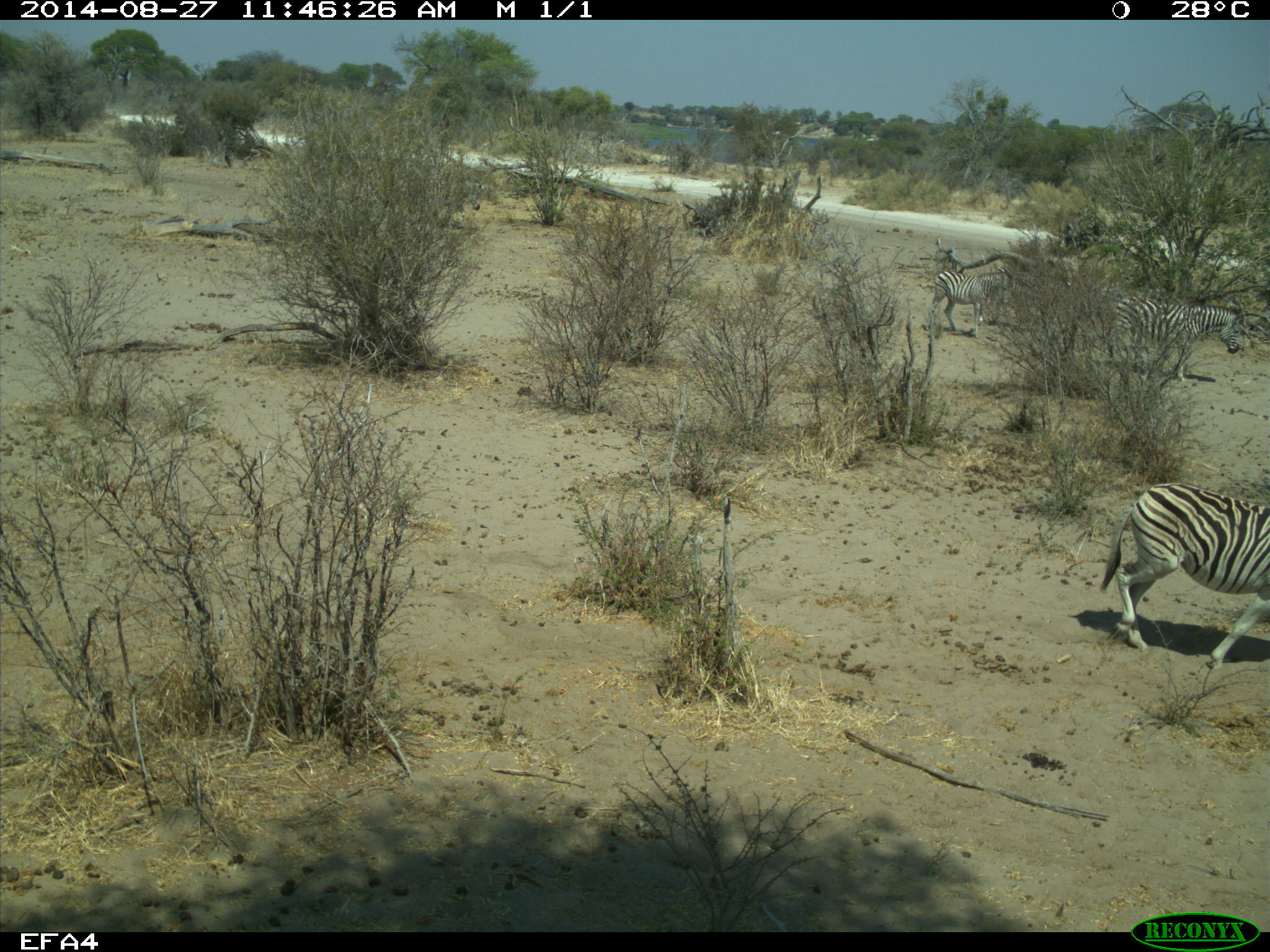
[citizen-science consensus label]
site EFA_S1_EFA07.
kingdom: Animalia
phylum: Chordata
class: Mammalia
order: Perissodactyla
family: Equidae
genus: Equus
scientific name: Equus quagga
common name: plains zebra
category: zebraplains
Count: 1.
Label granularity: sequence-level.